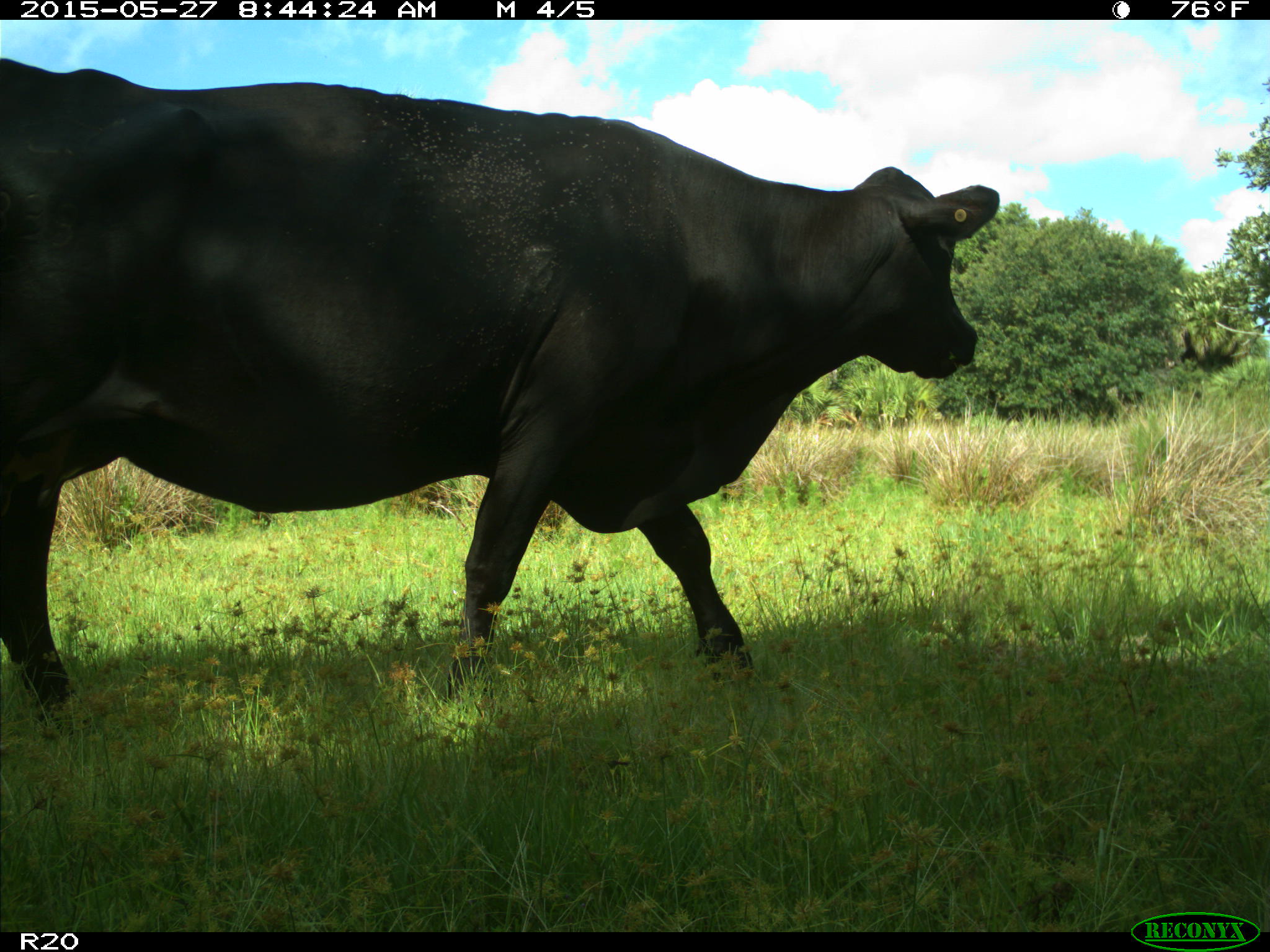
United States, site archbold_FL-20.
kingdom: Animalia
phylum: Chordata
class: Mammalia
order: Artiodactyla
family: Bovidae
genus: Bos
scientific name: Bos taurus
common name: domestic cow